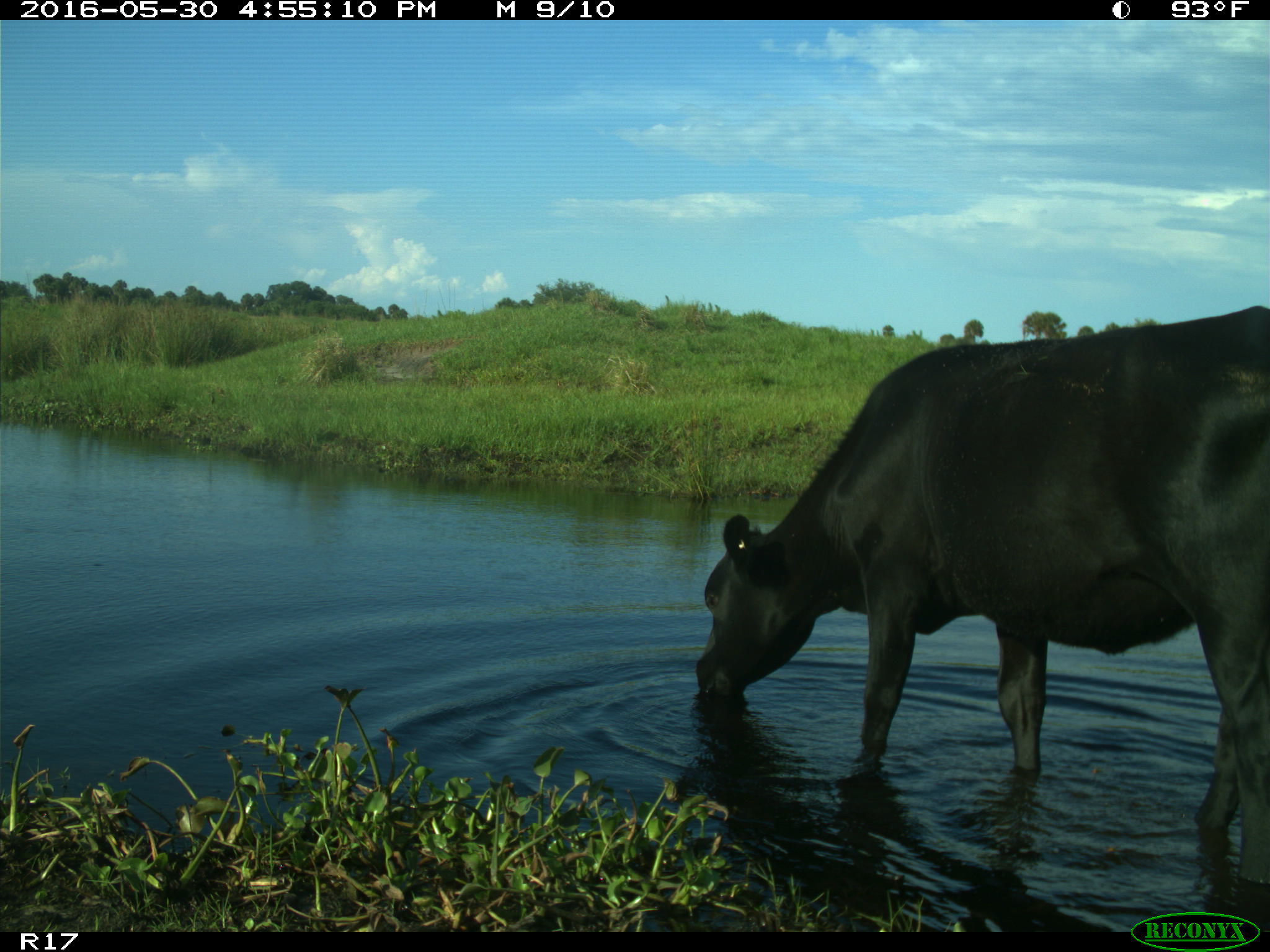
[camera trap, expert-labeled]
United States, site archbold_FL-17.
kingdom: Animalia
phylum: Chordata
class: Mammalia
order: Artiodactyla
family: Bovidae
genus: Bos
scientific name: Bos taurus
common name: domestic cow